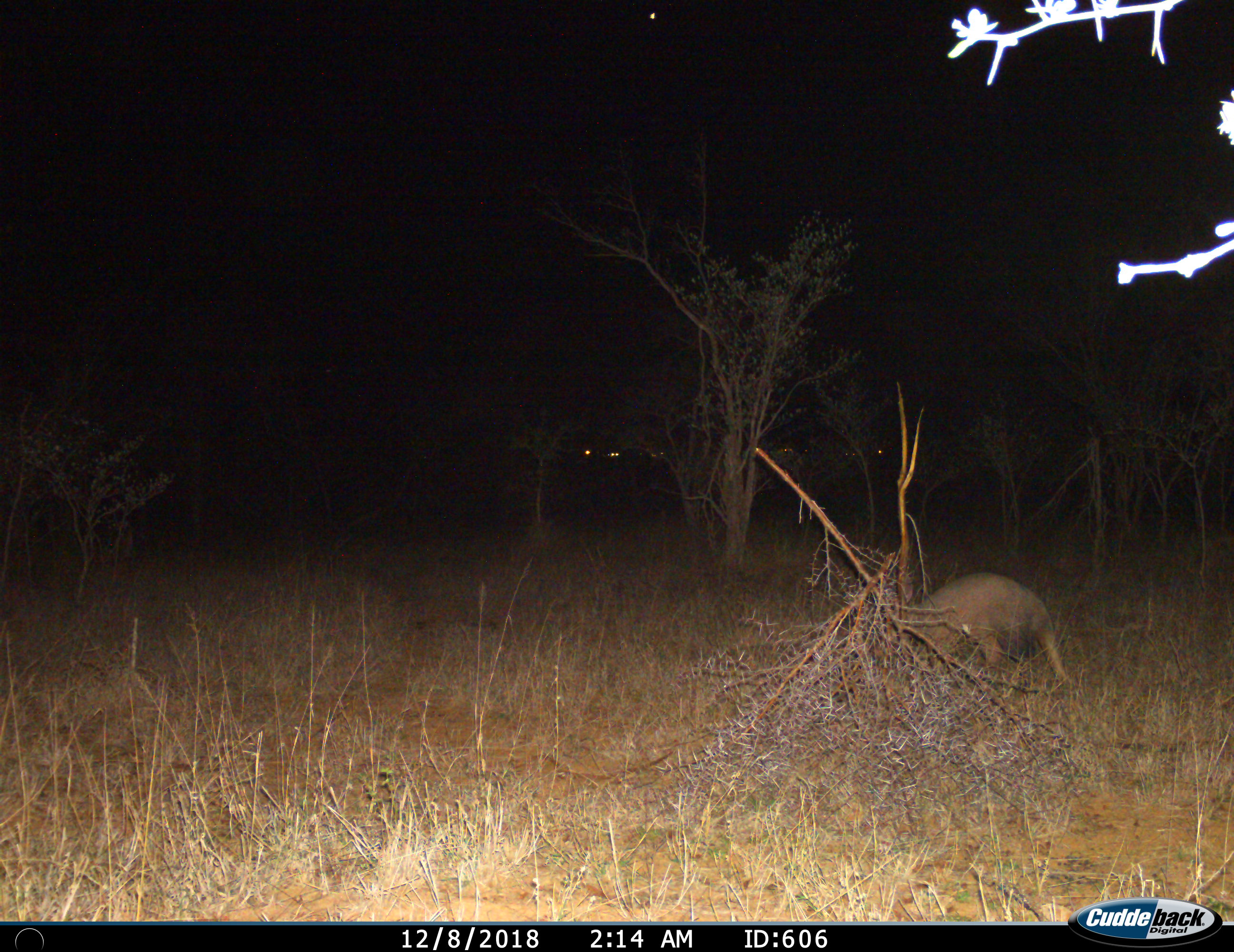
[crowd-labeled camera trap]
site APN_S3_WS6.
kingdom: Animalia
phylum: Chordata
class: Mammalia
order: Tubulidentata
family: Orycteropodidae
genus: Orycteropus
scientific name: Orycteropus afer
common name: aardvark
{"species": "aardvark (Orycteropus afer)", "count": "1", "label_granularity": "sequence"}